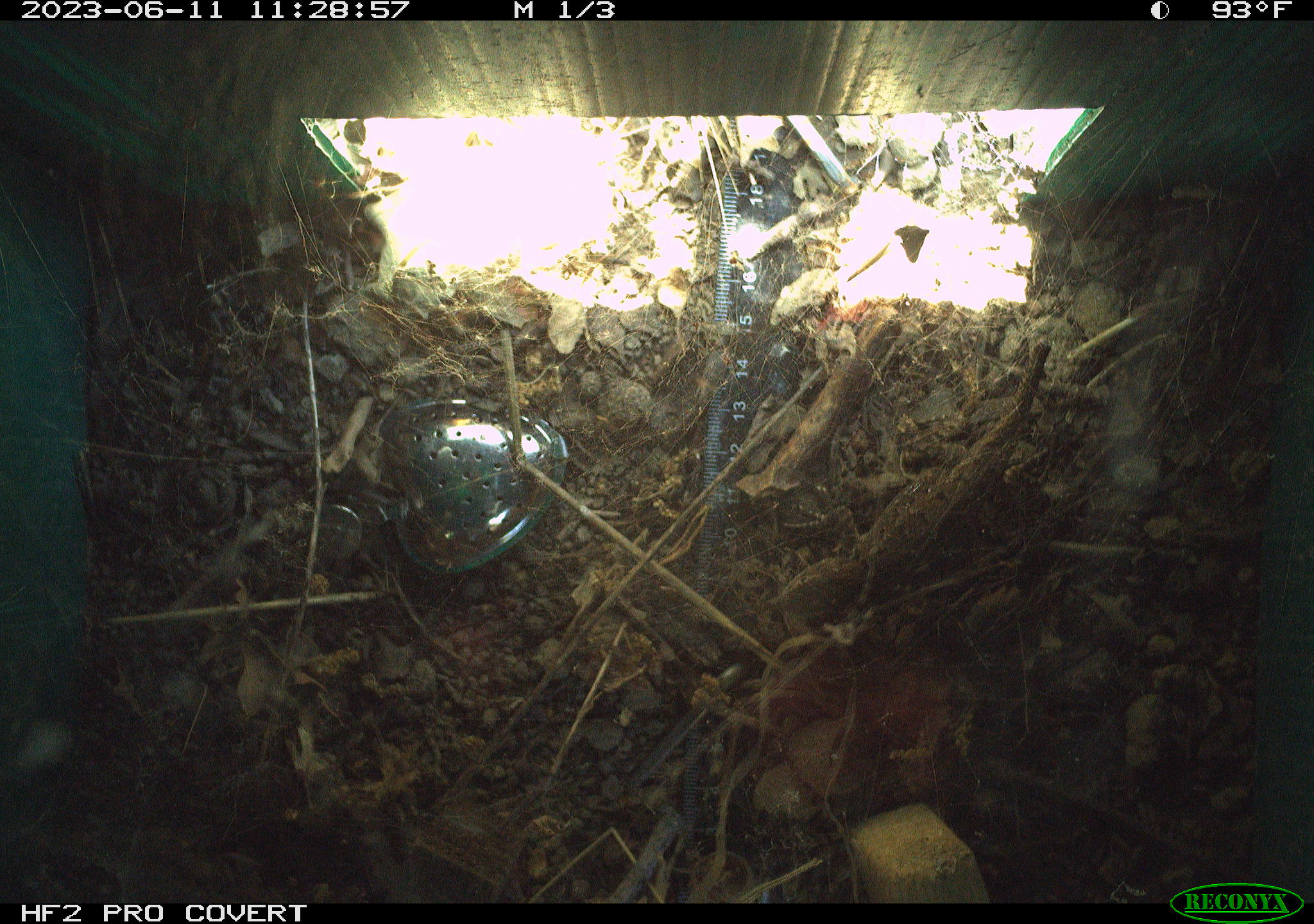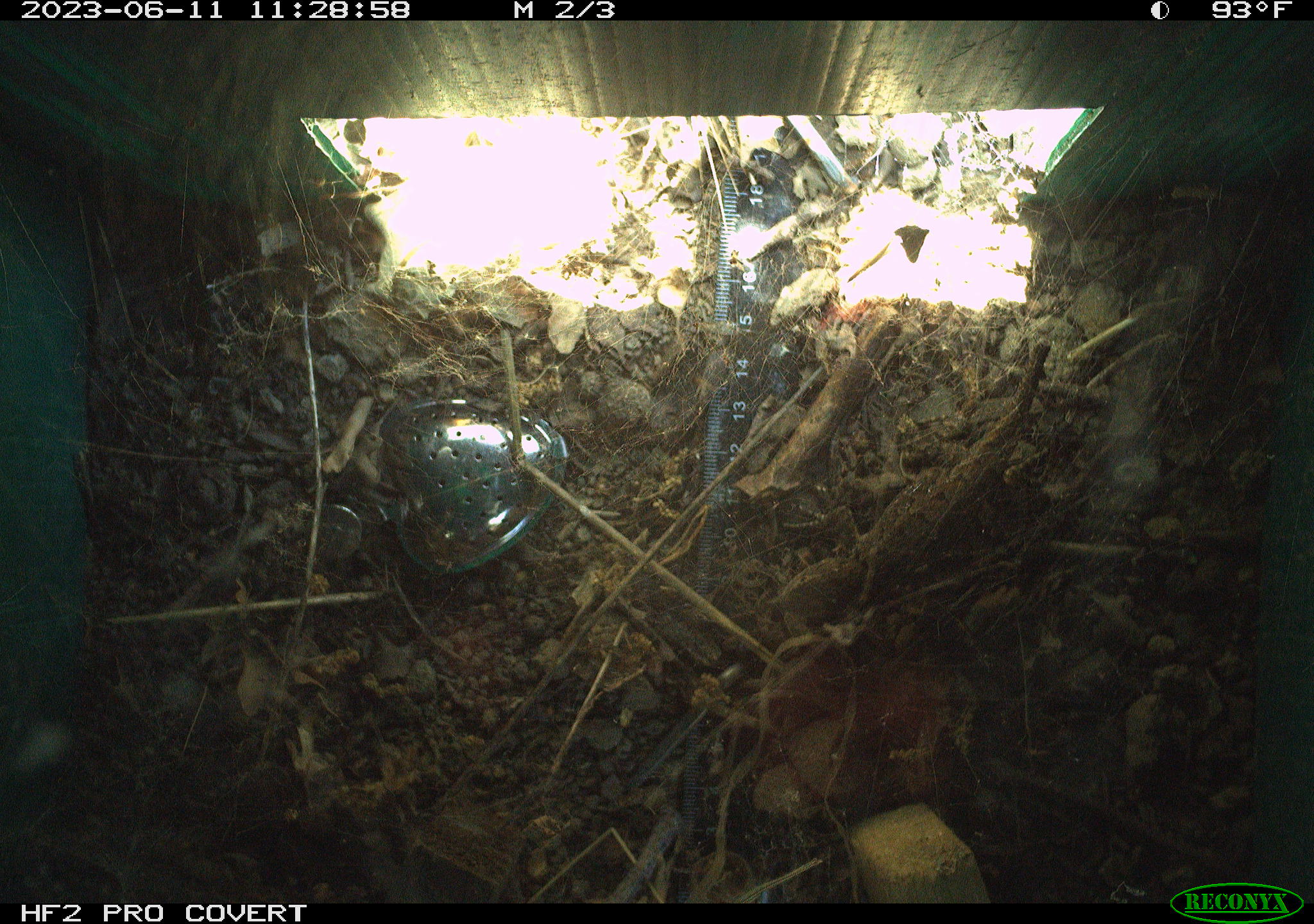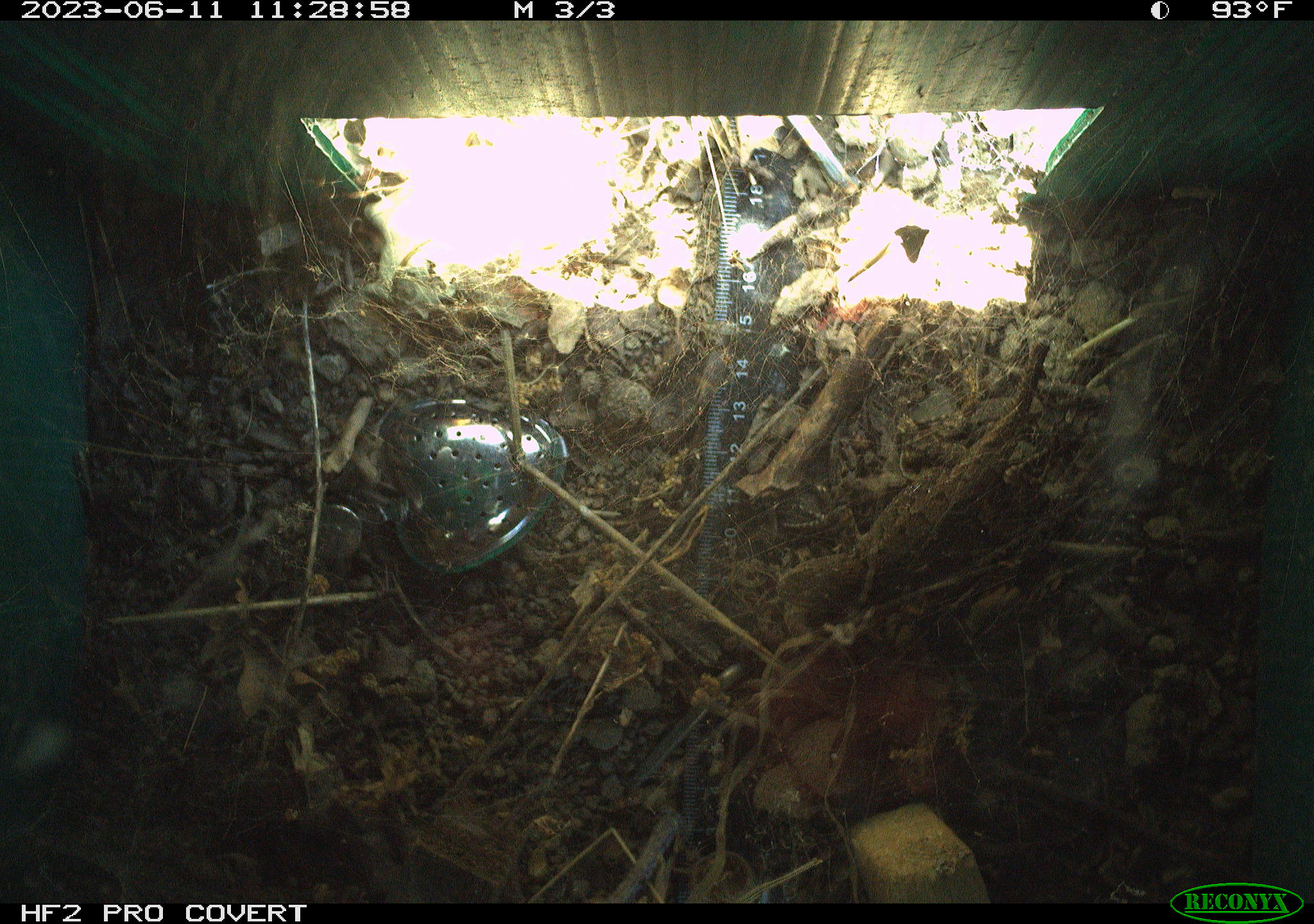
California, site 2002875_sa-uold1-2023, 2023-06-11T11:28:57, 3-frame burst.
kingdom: Animalia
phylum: Chordata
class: Reptilia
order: Squamata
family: Phrynosomatidae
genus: Sceloporus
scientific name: Sceloporus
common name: spiny lizards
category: sceloporus species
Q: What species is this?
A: Sceloporus species (spiny lizards) (Sceloporus).